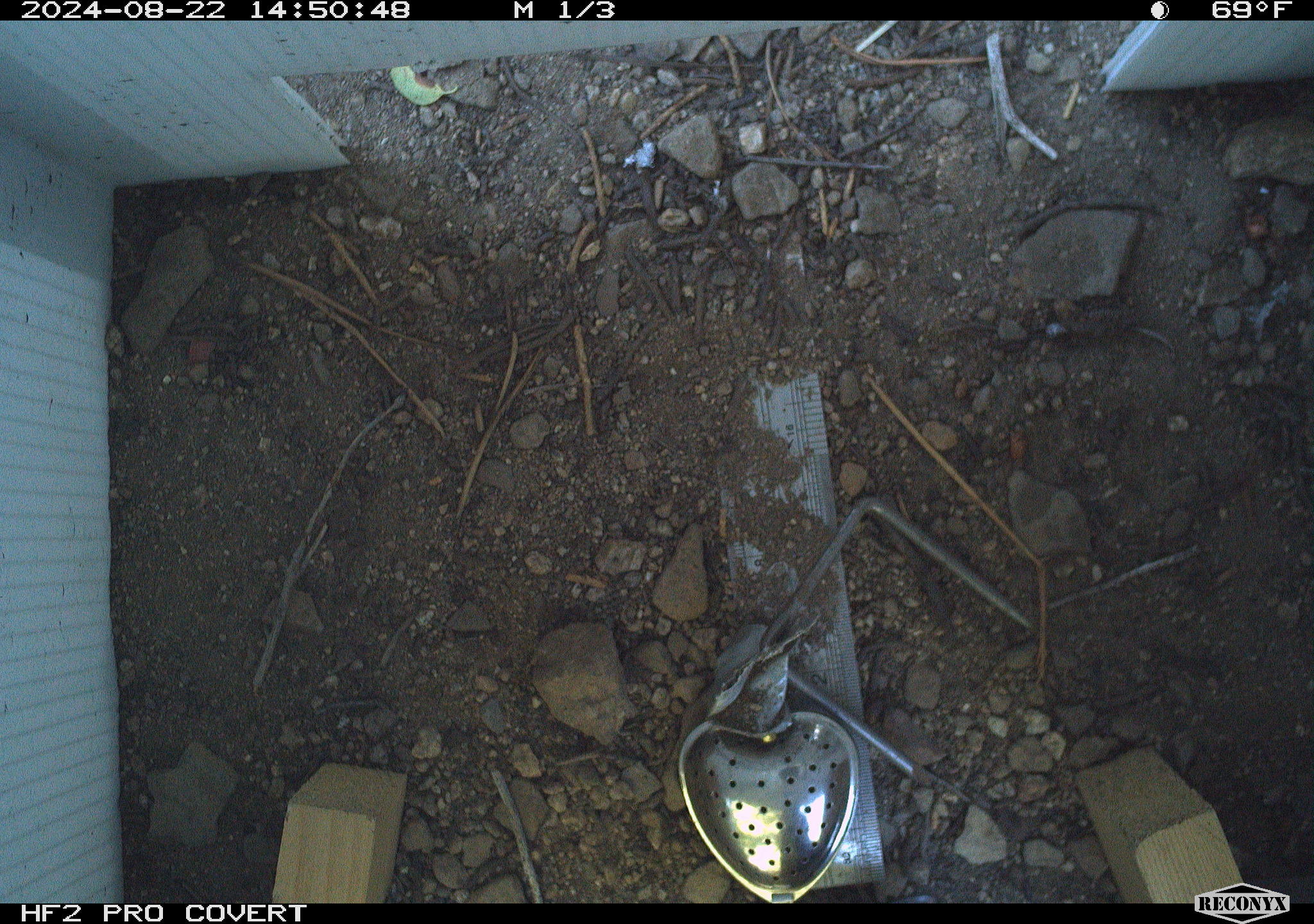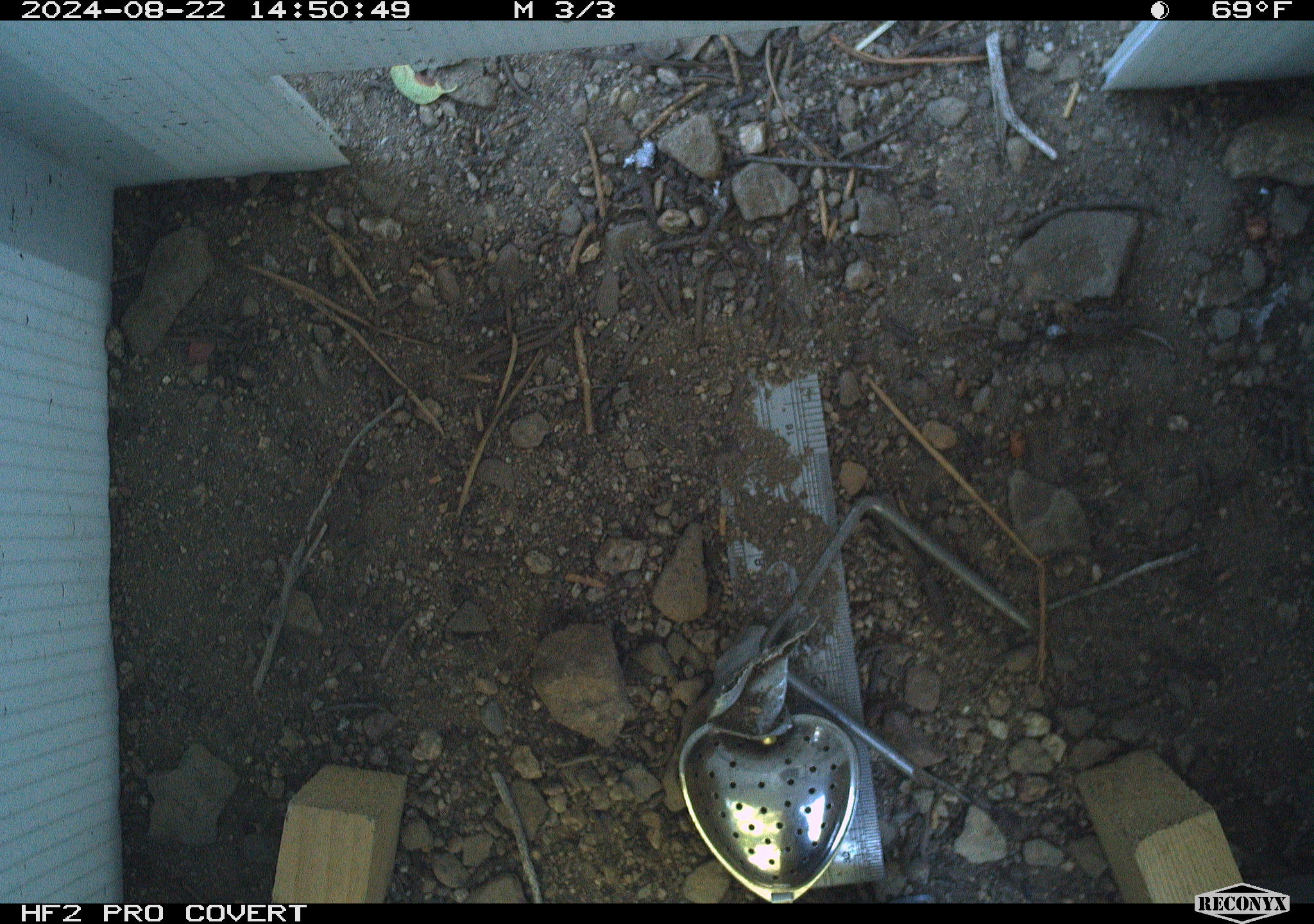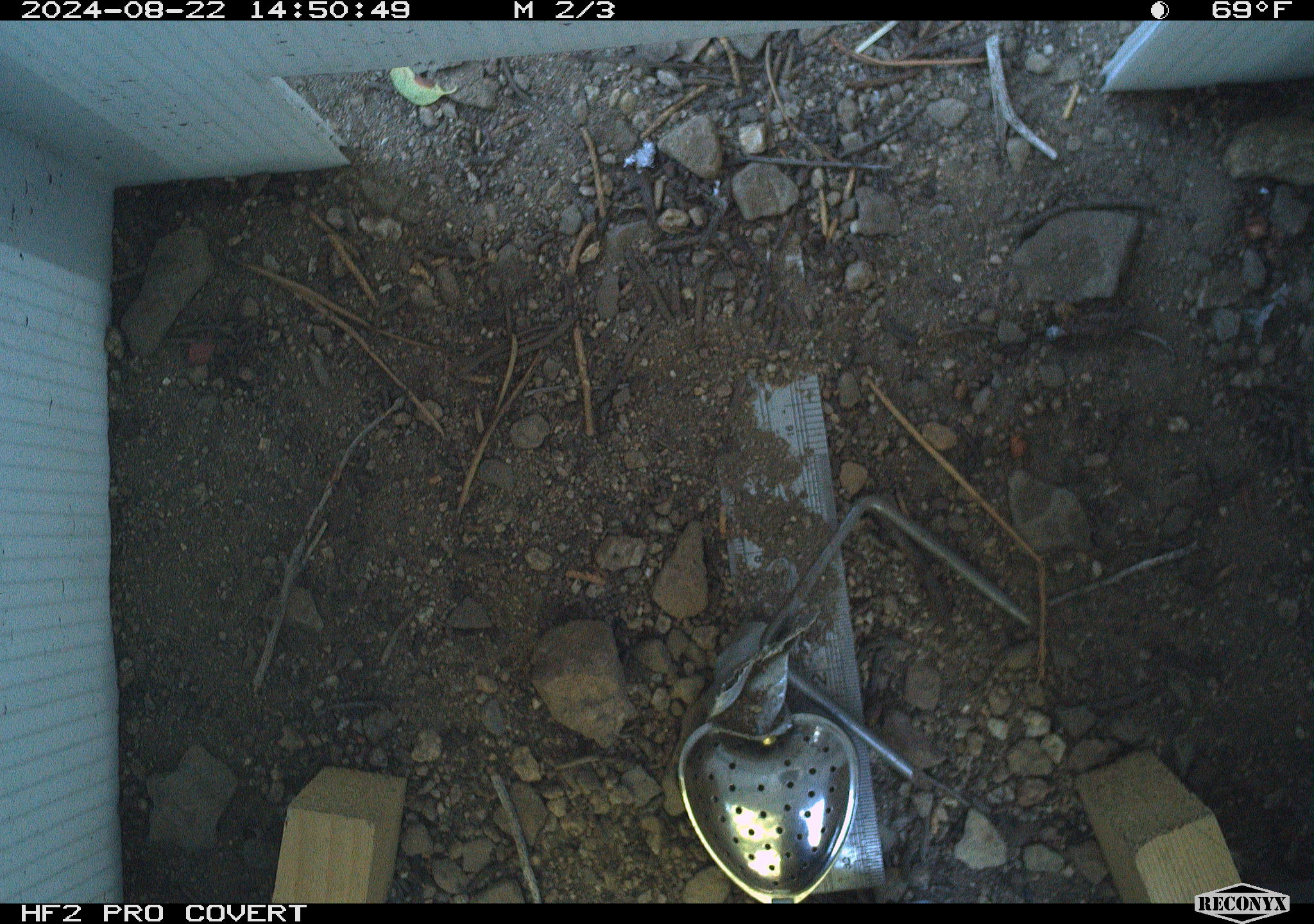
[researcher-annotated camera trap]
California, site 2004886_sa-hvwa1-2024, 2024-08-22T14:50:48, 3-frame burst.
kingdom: Animalia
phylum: Chordata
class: Mammalia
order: Rodentia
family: Sciuridae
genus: Neotamias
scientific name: Neotamias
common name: western chipmunks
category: neotamias species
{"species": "neotamias species (western chipmunks) (Neotamias)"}